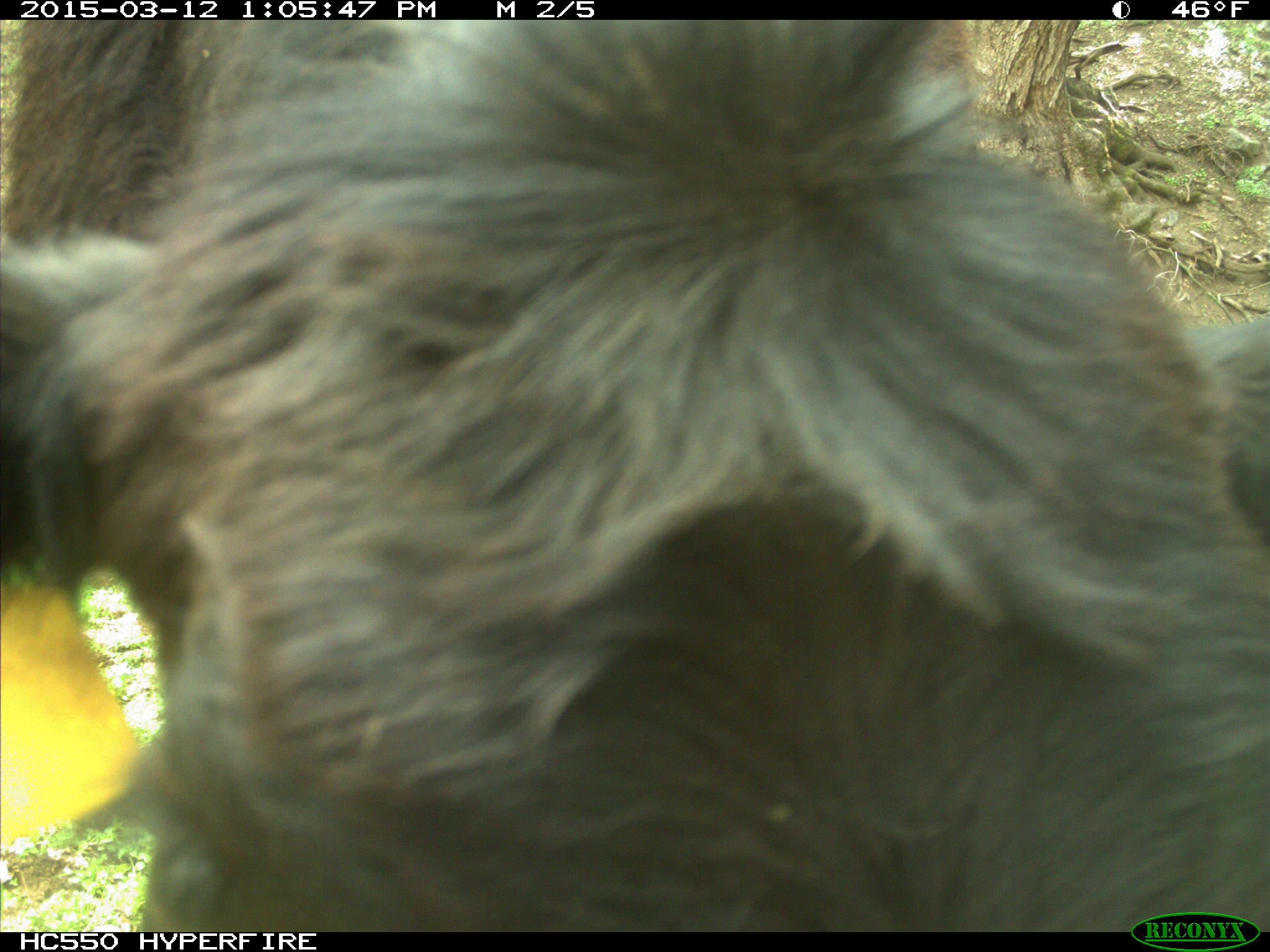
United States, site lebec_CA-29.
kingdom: Animalia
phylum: Chordata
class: Mammalia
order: Artiodactyla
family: Bovidae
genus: Bos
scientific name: Bos taurus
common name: domestic cow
Bos taurus (domestic cow).